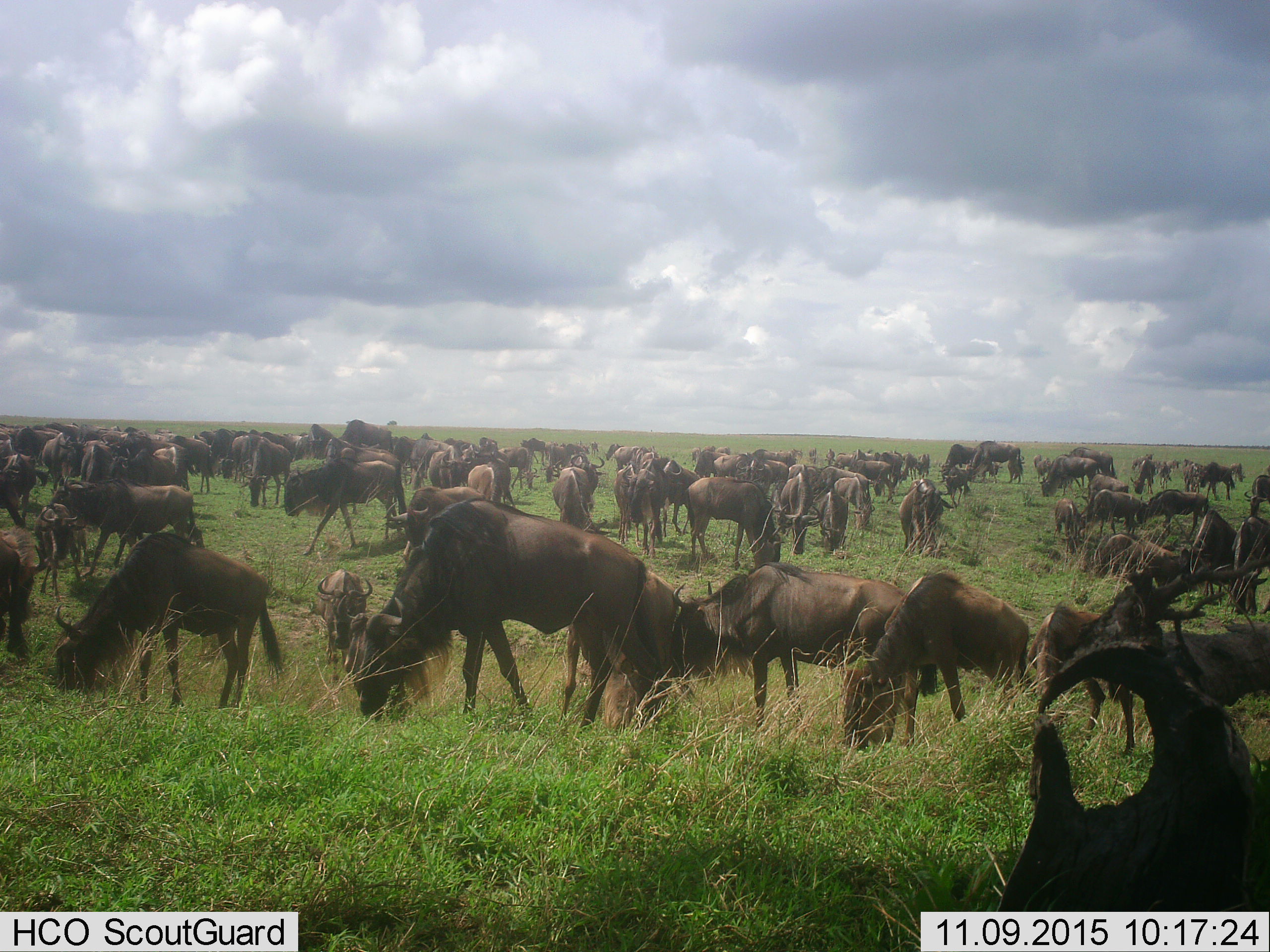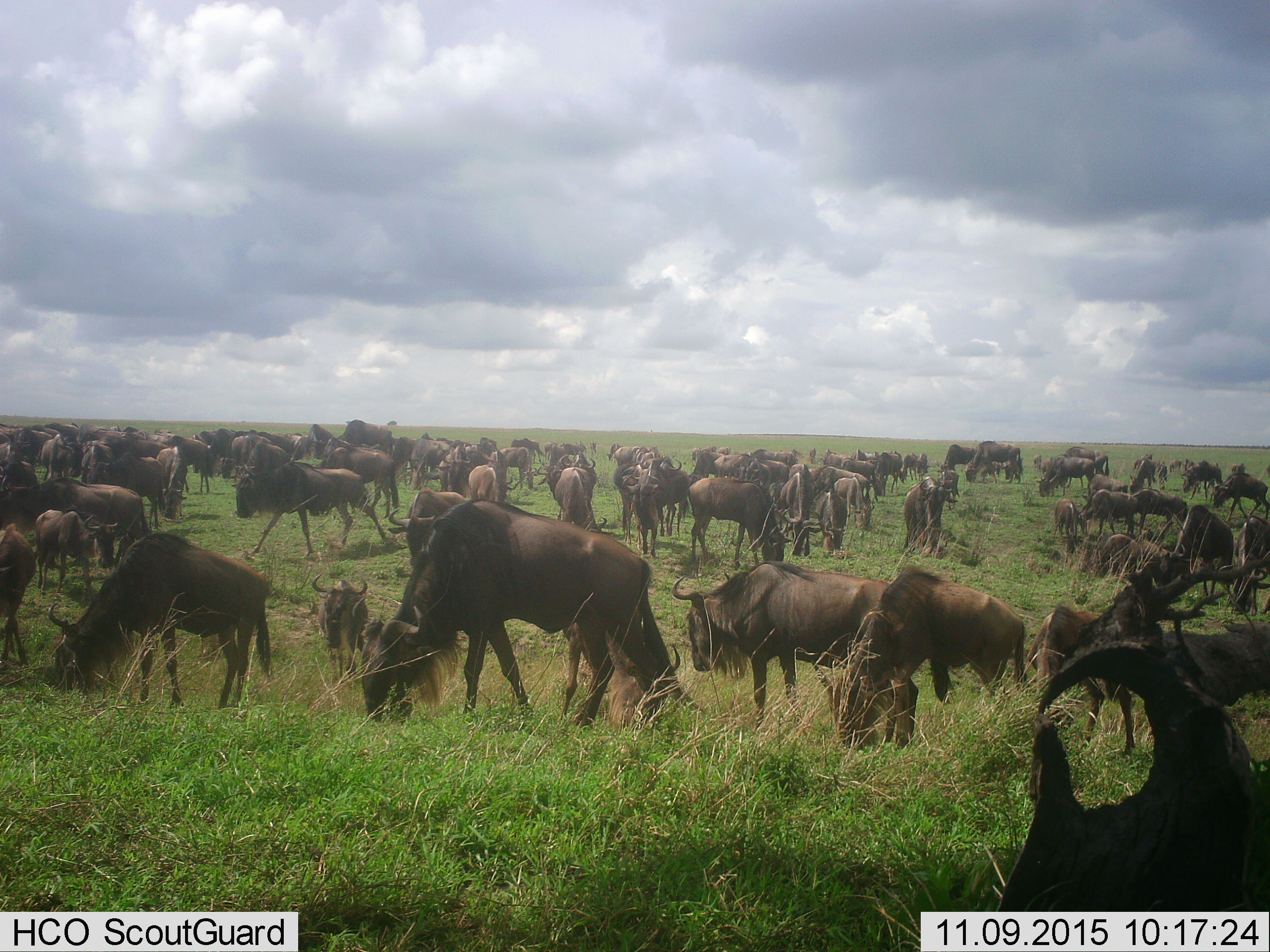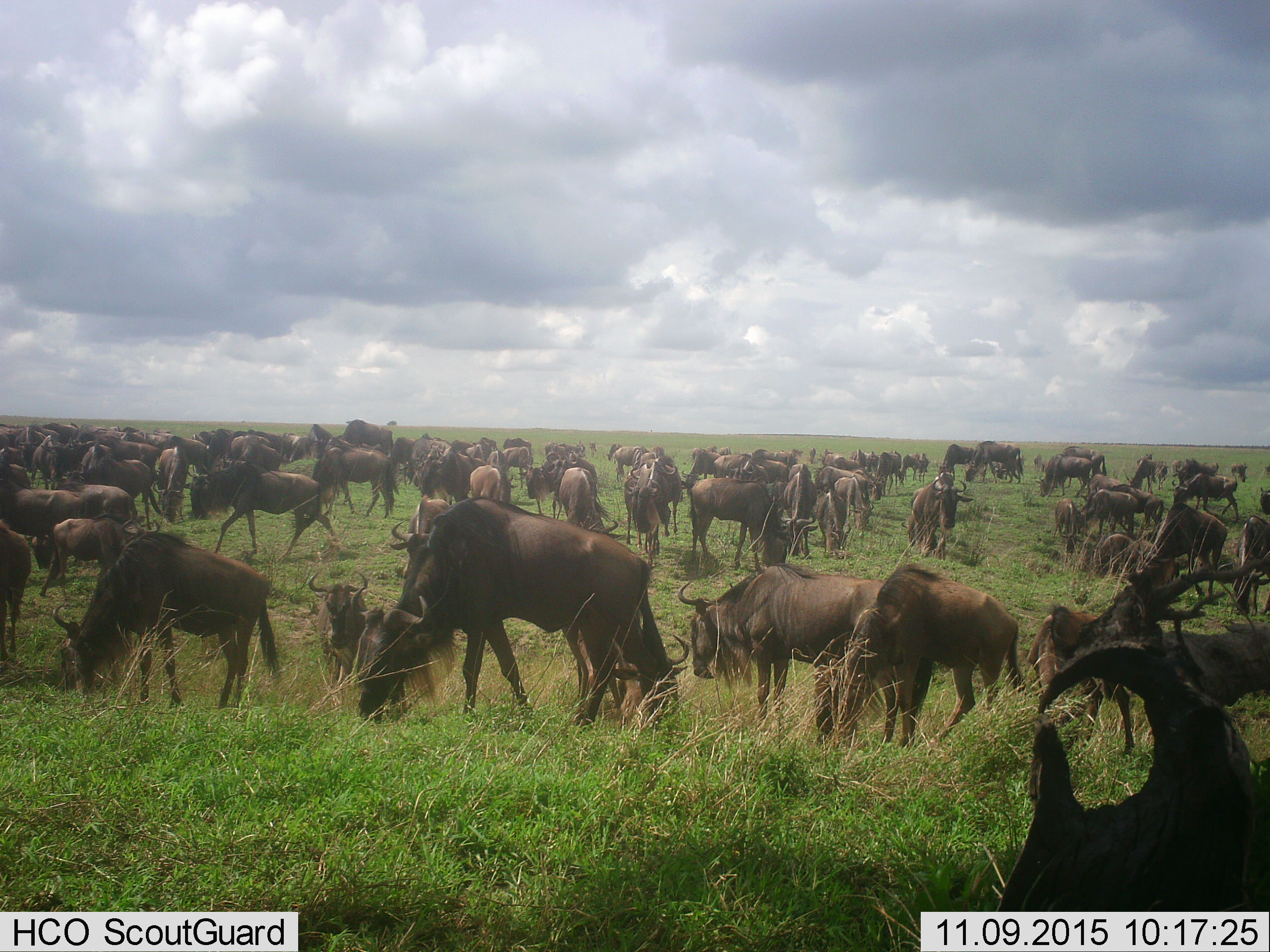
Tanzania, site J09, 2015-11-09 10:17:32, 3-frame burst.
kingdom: Animalia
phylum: Chordata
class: Mammalia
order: Artiodactyla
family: Bovidae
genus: Connochaetes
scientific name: Connochaetes taurinus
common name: blue wildebeest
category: wildebeest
Wildebeest (blue wildebeest) (Connochaetes taurinus), count 51+. Behavior (volunteer vote fractions): standing 67%, resting 11%, moving 44%, interacting 11%. Young present (vote fraction): 33%. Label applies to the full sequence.